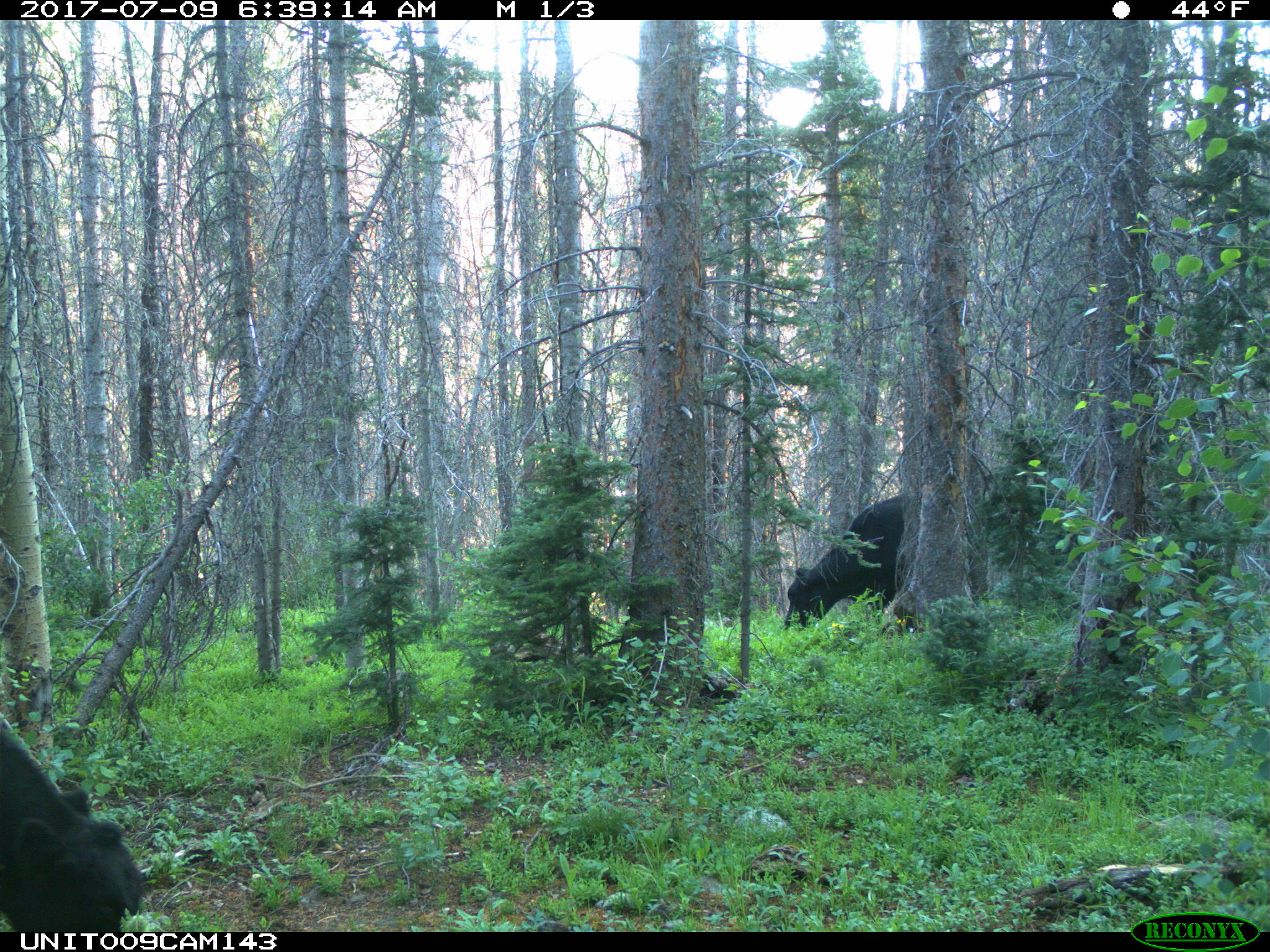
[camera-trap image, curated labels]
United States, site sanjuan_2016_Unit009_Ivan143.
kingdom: Animalia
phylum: Chordata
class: Mammalia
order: Artiodactyla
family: Bovidae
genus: Bos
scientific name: Bos taurus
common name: domestic cow